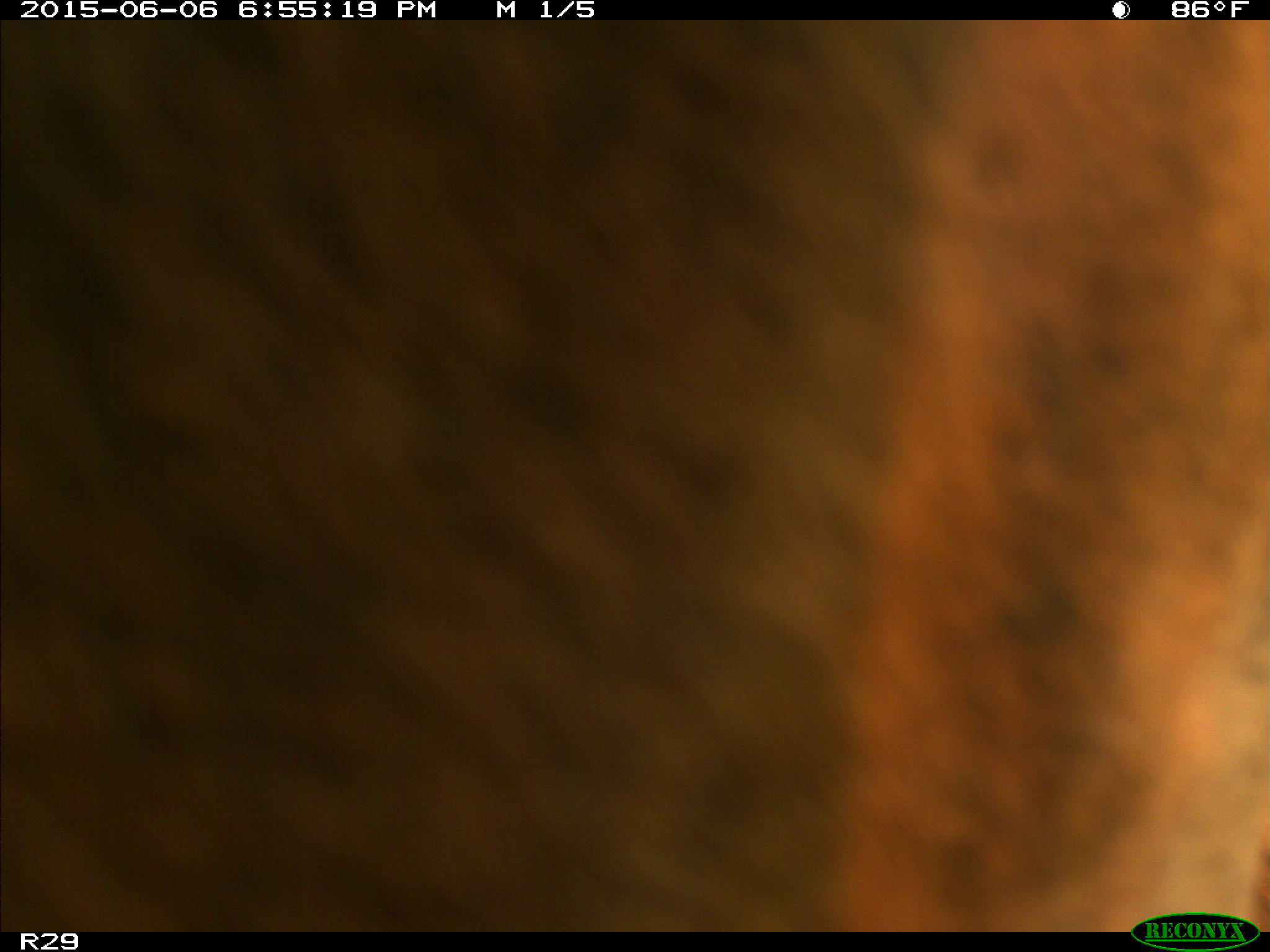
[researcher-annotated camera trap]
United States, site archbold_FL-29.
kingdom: Animalia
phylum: Chordata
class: Mammalia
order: Artiodactyla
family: Bovidae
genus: Bos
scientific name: Bos taurus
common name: domestic cow